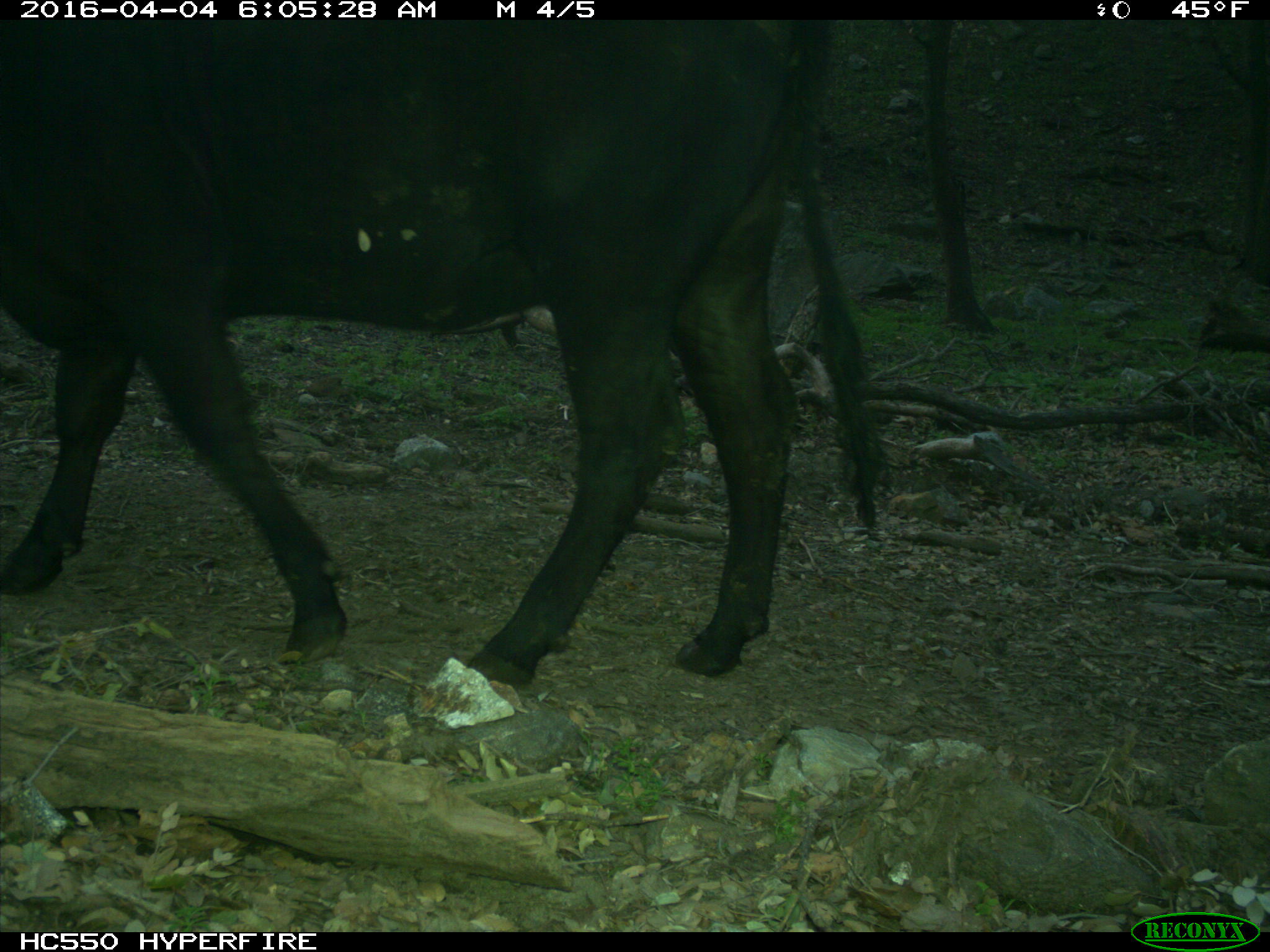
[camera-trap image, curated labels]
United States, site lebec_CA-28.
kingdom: Animalia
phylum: Chordata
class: Mammalia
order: Artiodactyla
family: Bovidae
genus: Bos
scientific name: Bos taurus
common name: domestic cow